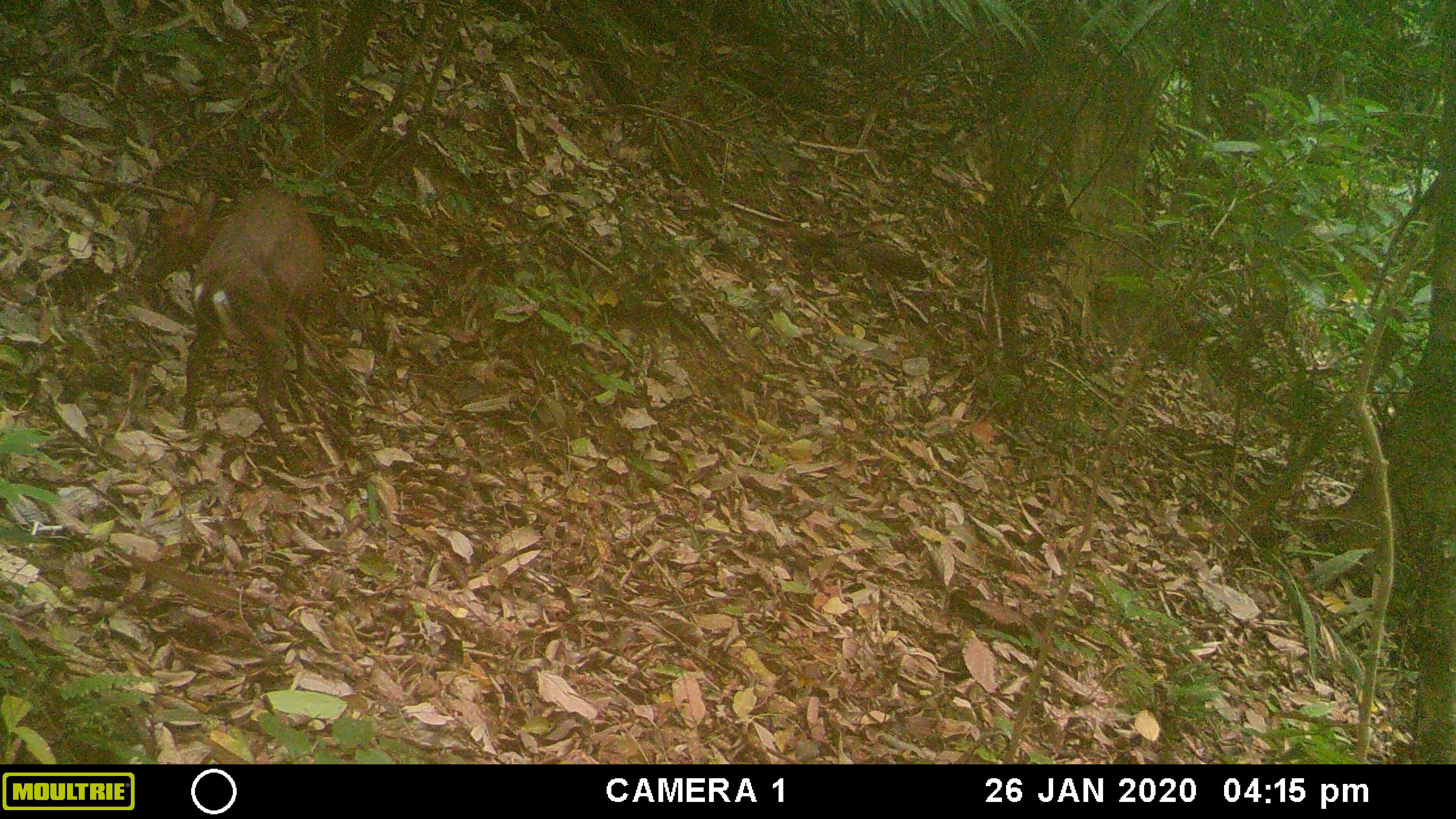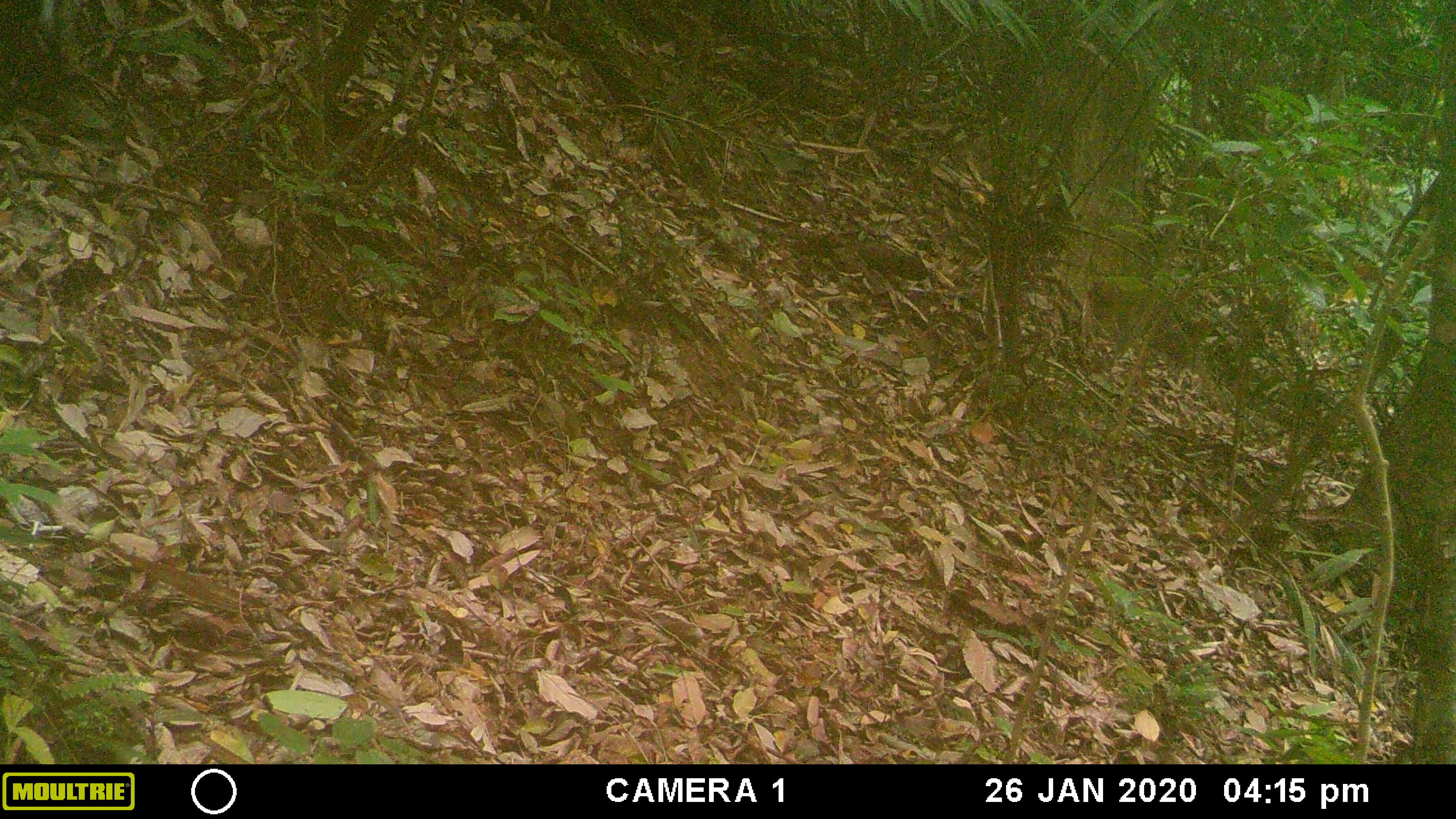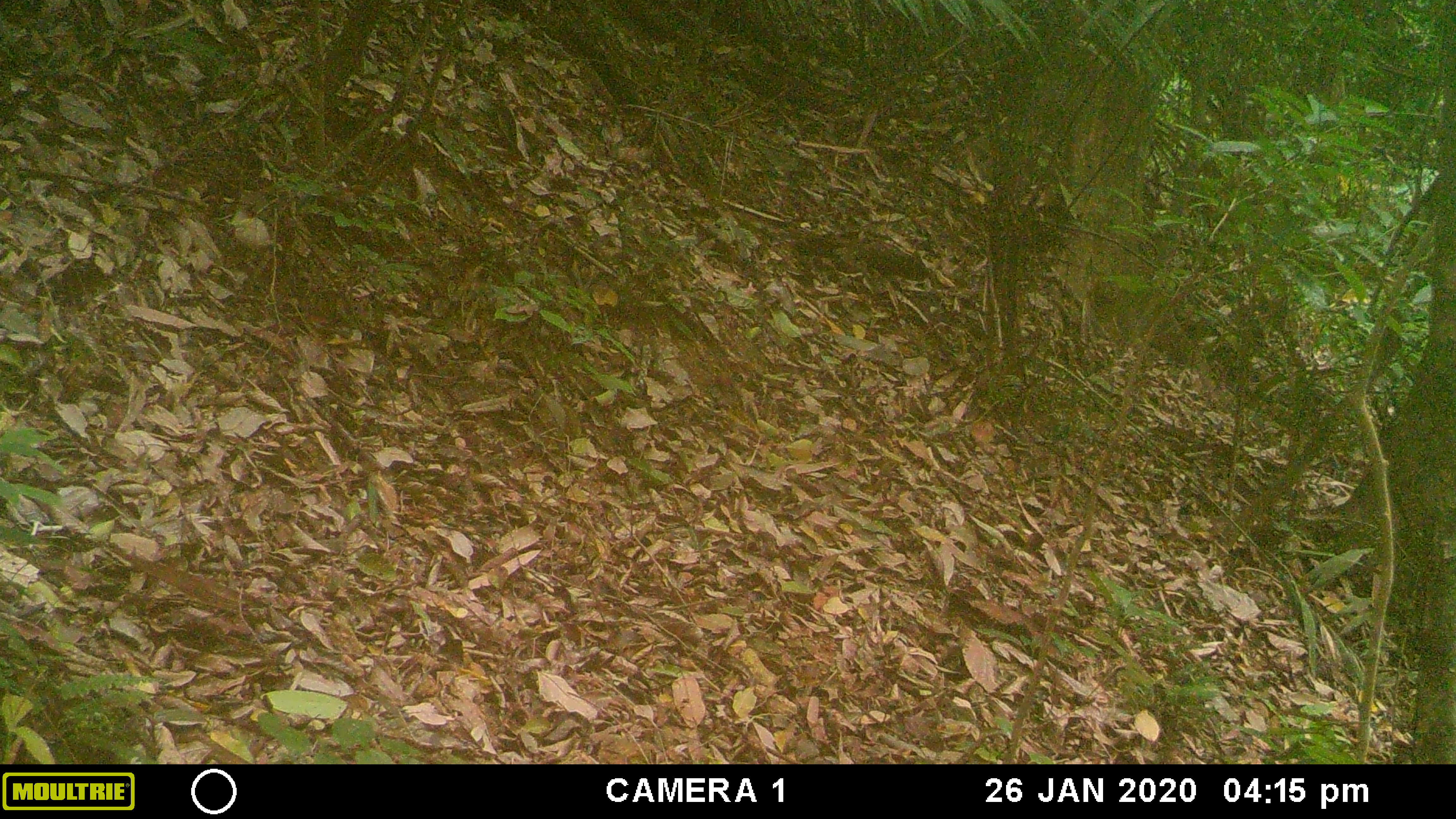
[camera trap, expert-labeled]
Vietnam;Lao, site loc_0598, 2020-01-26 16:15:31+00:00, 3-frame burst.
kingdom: Animalia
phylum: Chordata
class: Mammalia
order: Artiodactyla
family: Cervidae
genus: Muntiacus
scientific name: Muntiacus rooseveltorum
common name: roosevelt's muntjac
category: roosevelts muntjac group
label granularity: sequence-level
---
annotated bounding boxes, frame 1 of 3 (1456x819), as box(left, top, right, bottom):
roosevelts muntjac group: box(134, 184, 323, 476)